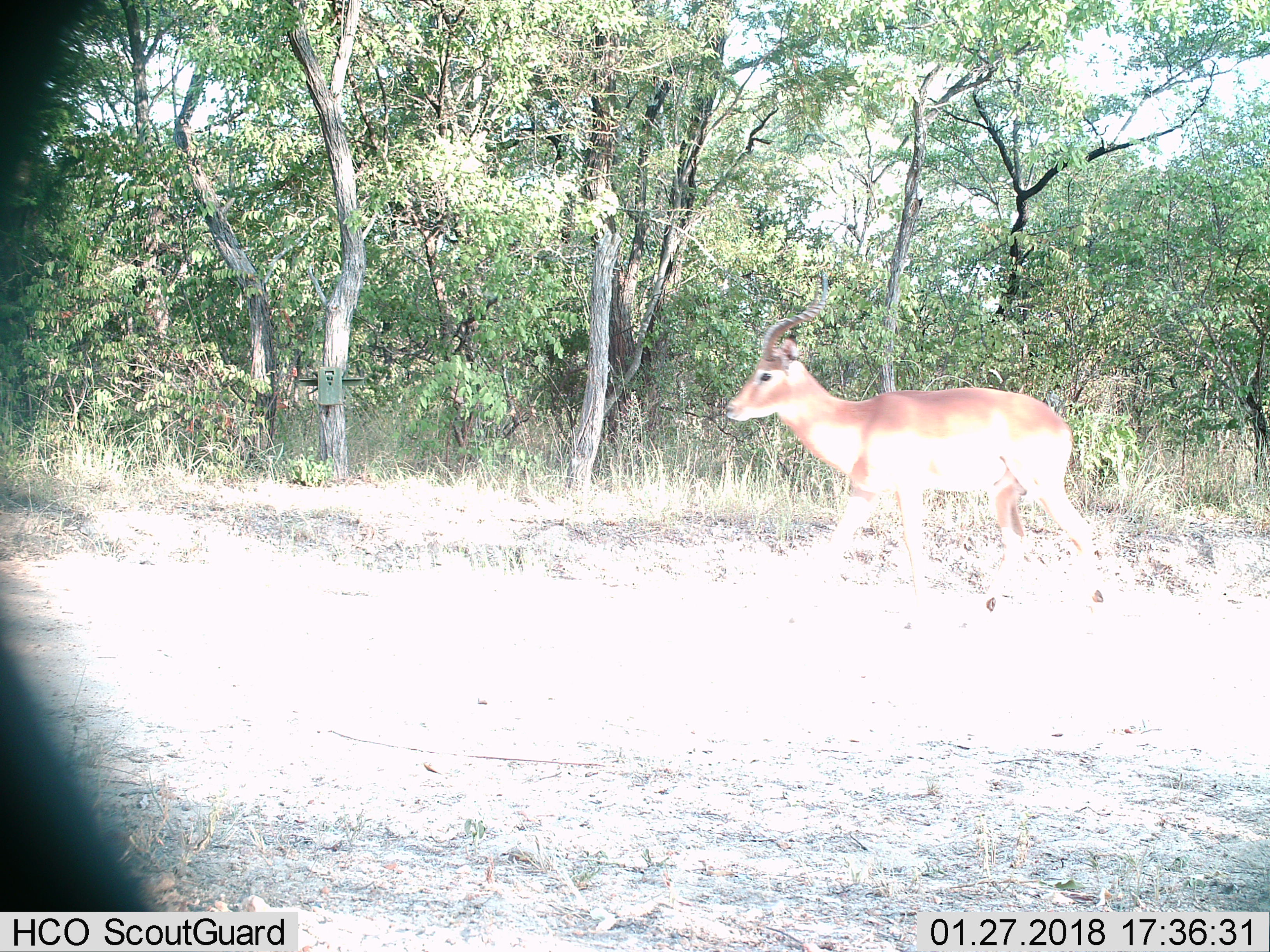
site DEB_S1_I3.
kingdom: Animalia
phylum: Chordata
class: Mammalia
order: Artiodactyla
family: Bovidae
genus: Aepyceros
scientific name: Aepyceros melampus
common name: impala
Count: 1.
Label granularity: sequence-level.